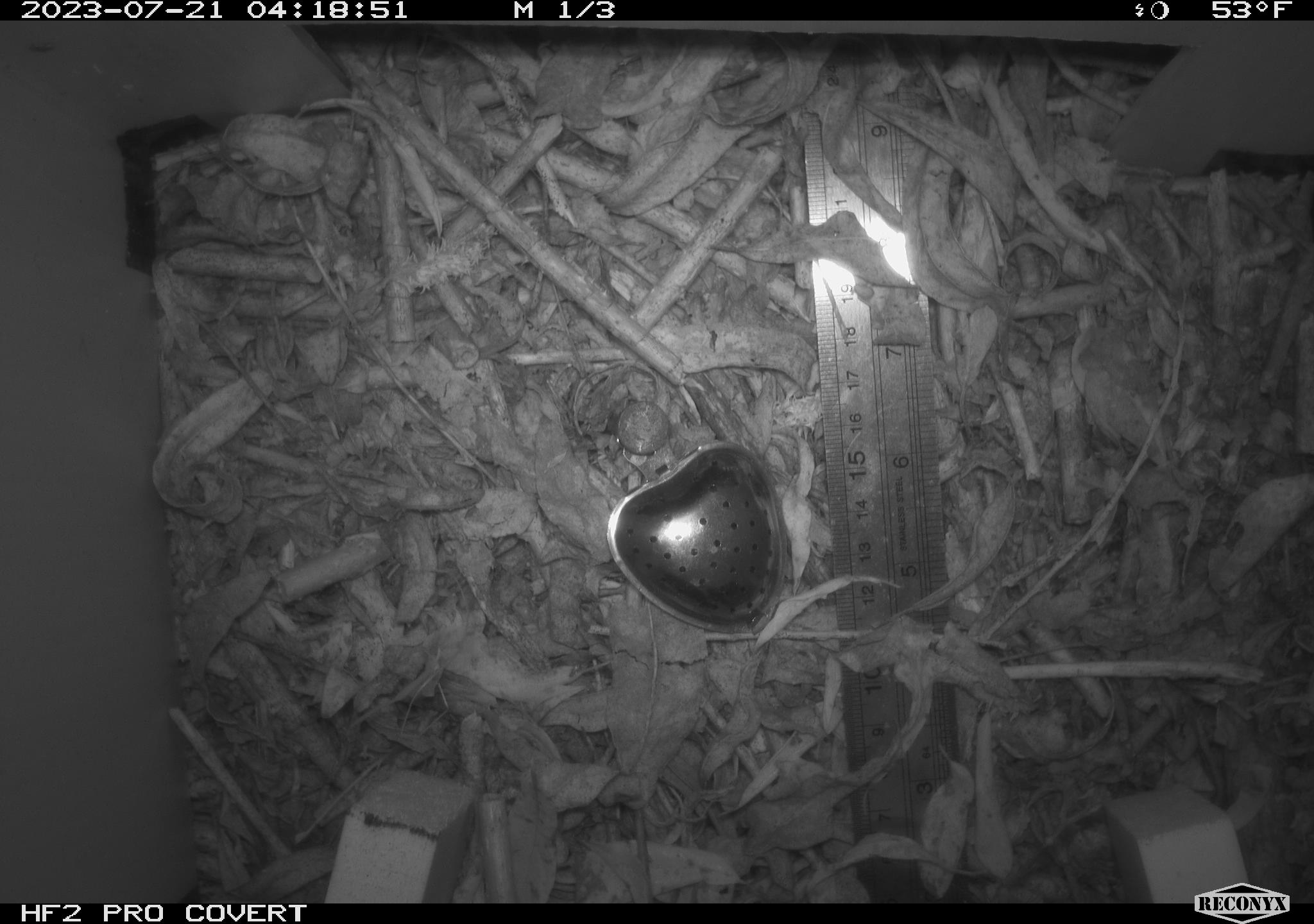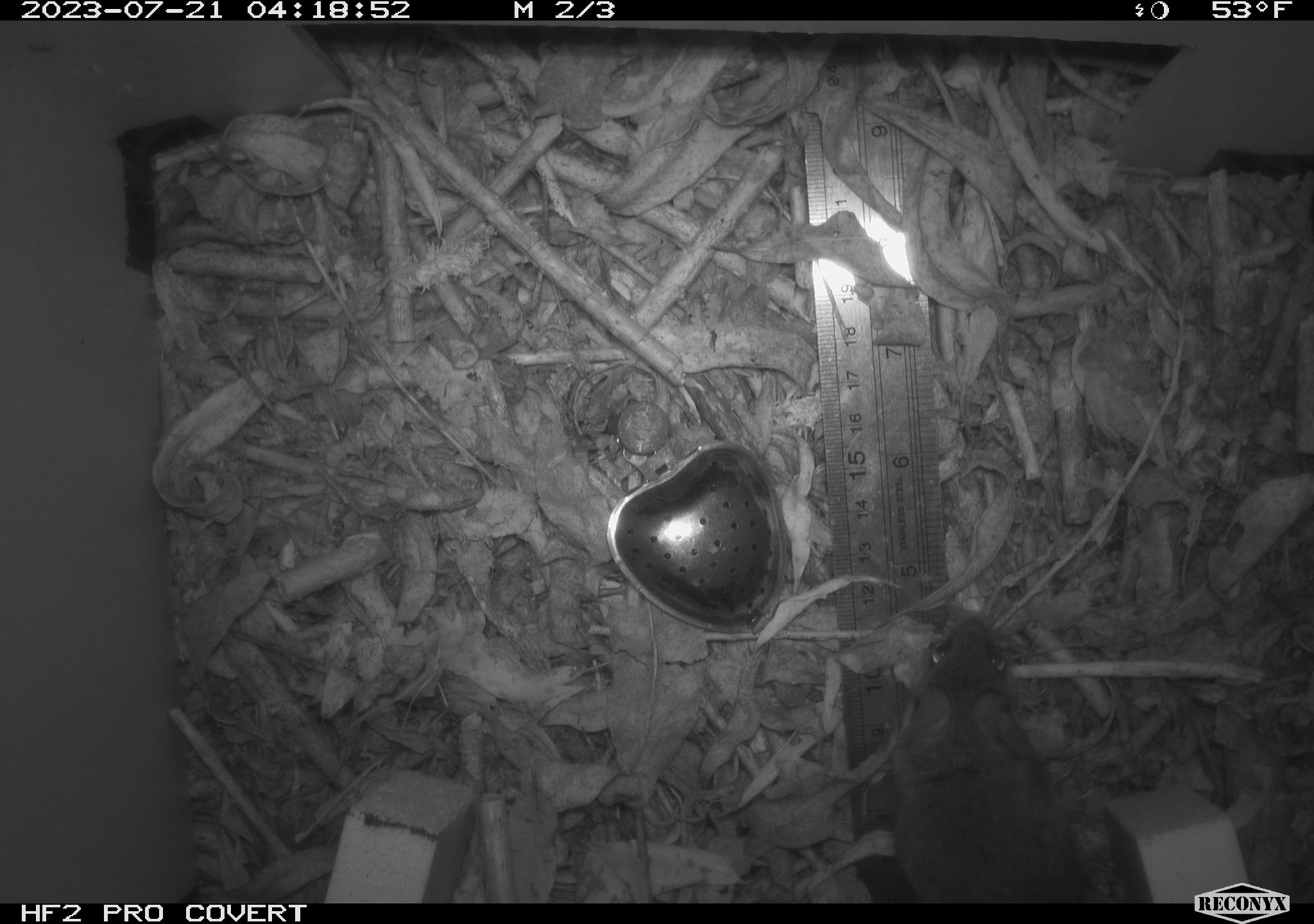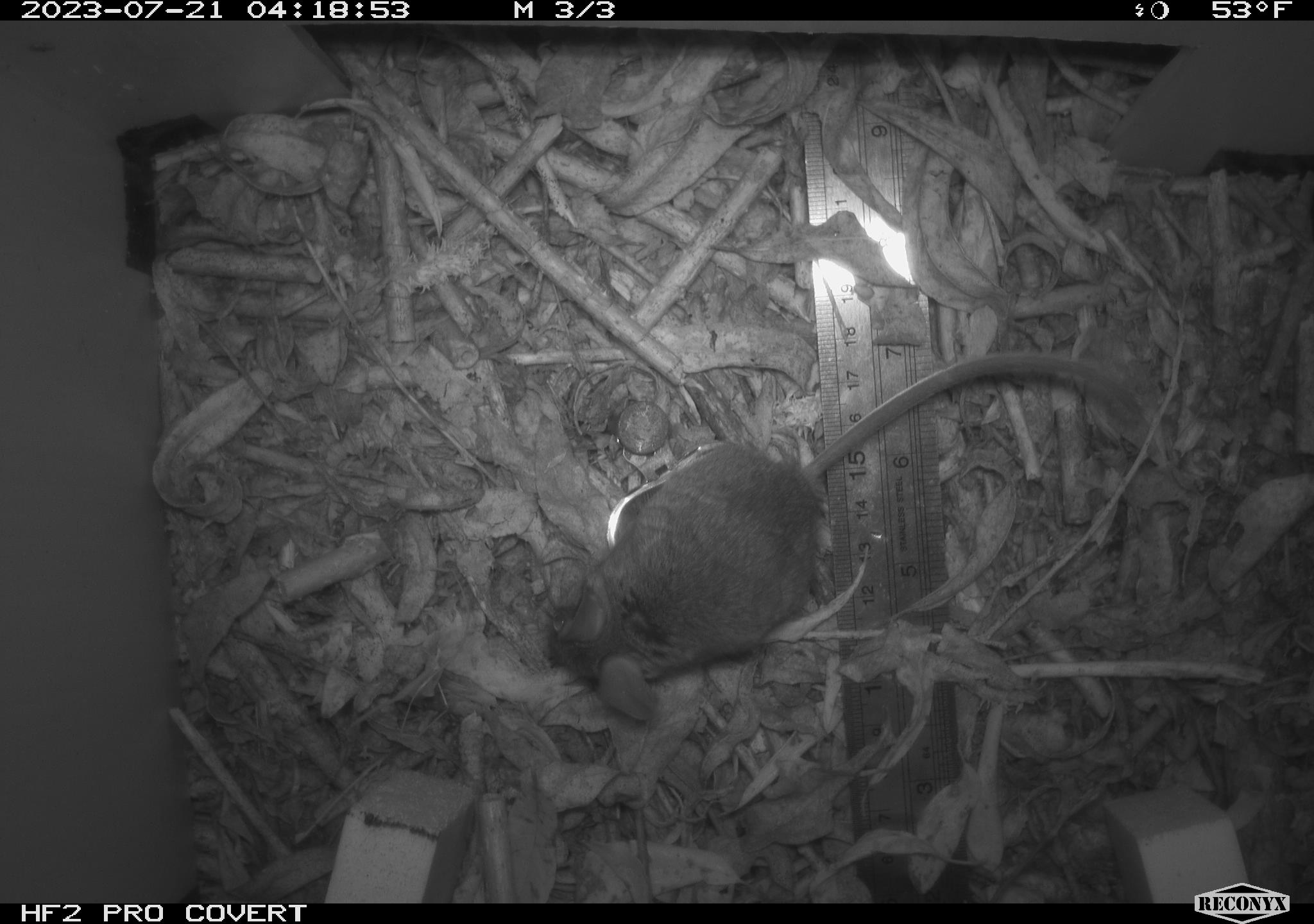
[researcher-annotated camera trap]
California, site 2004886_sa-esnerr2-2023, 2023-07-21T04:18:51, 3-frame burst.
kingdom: Animalia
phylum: Chordata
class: Mammalia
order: Rodentia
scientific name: Rodentia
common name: mouse species